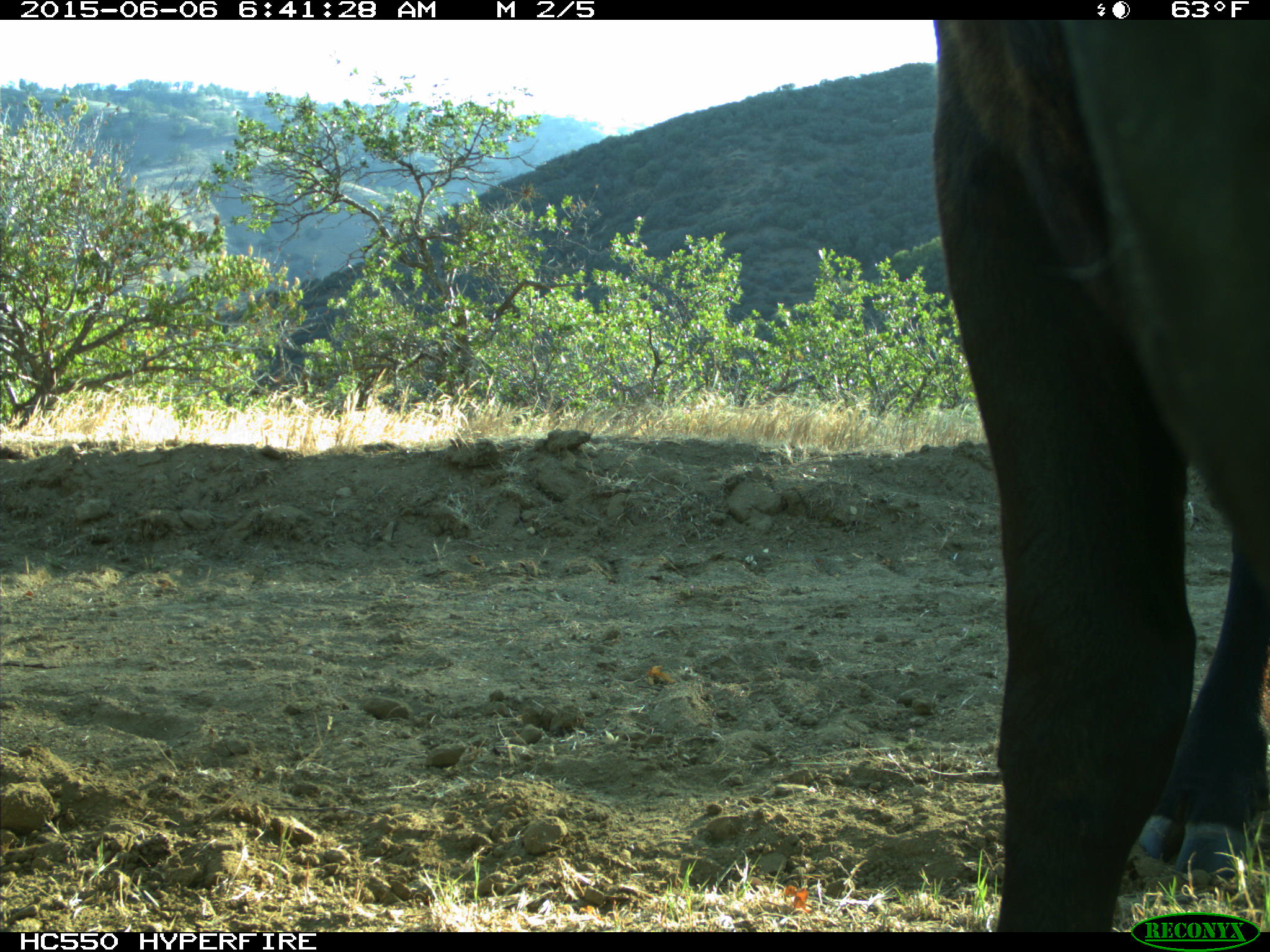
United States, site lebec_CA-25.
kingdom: Animalia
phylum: Chordata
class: Mammalia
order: Artiodactyla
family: Bovidae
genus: Bos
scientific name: Bos taurus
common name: domestic cow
Bos taurus (domestic cow).